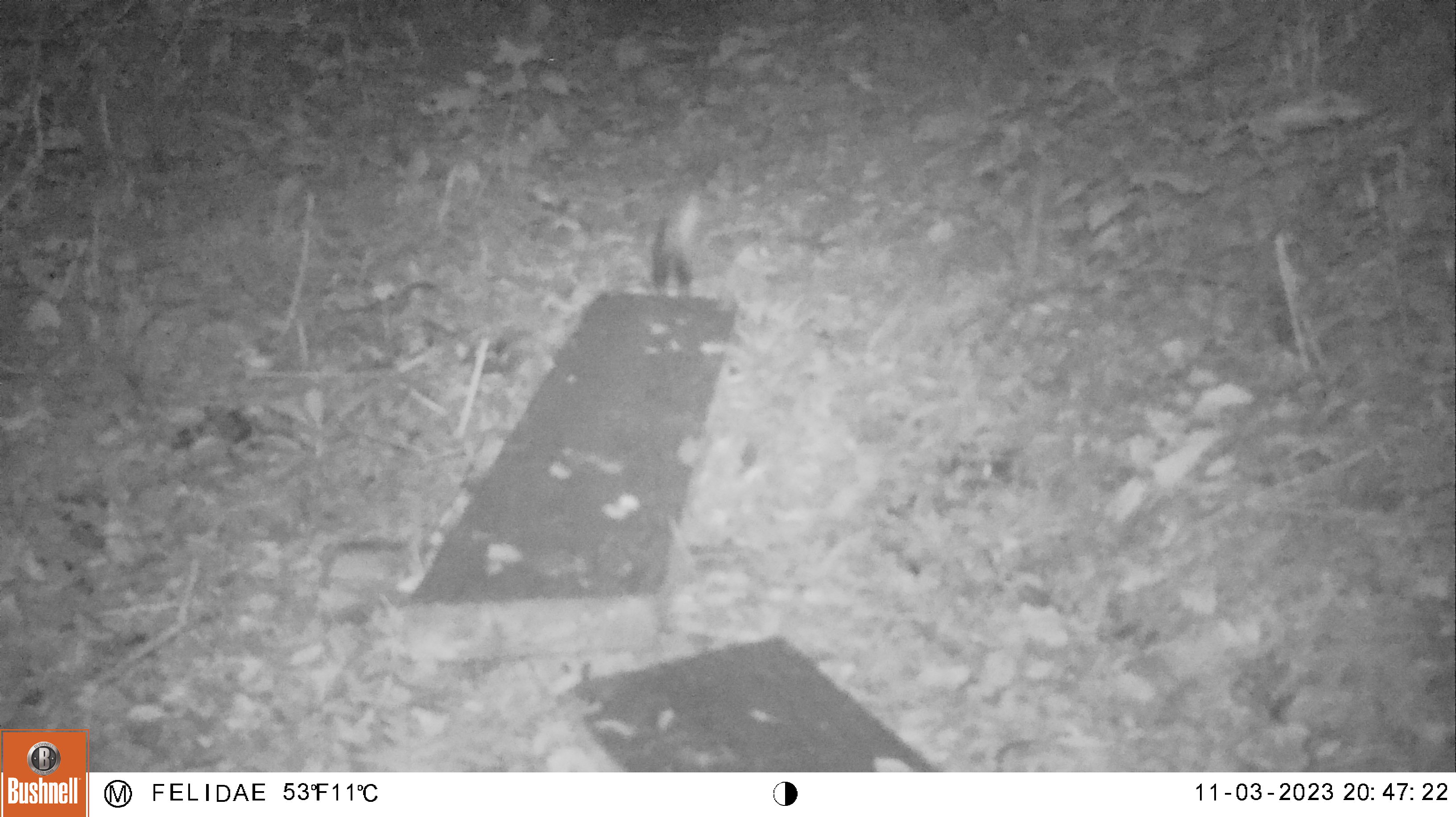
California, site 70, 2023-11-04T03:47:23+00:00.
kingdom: Animalia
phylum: Chordata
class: Mammalia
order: Carnivora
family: Mephitidae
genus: Spilogale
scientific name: Spilogale gracilis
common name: western spotted skunk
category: spotted skunk